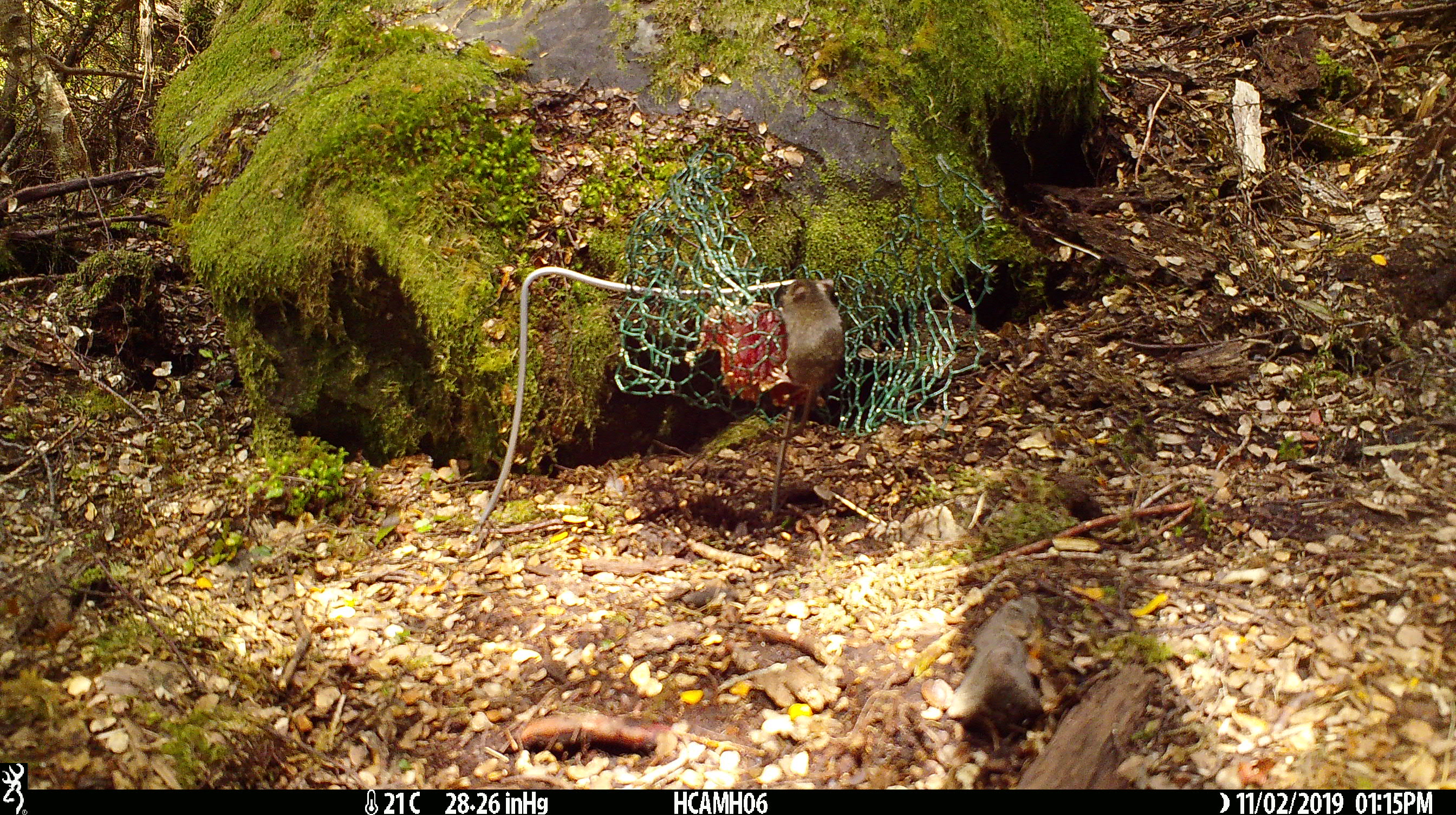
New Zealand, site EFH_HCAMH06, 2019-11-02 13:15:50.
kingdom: Animalia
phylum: Chordata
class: Mammalia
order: Rodentia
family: Muridae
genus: Mus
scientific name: Mus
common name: mouse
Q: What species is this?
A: Mouse (Mus).